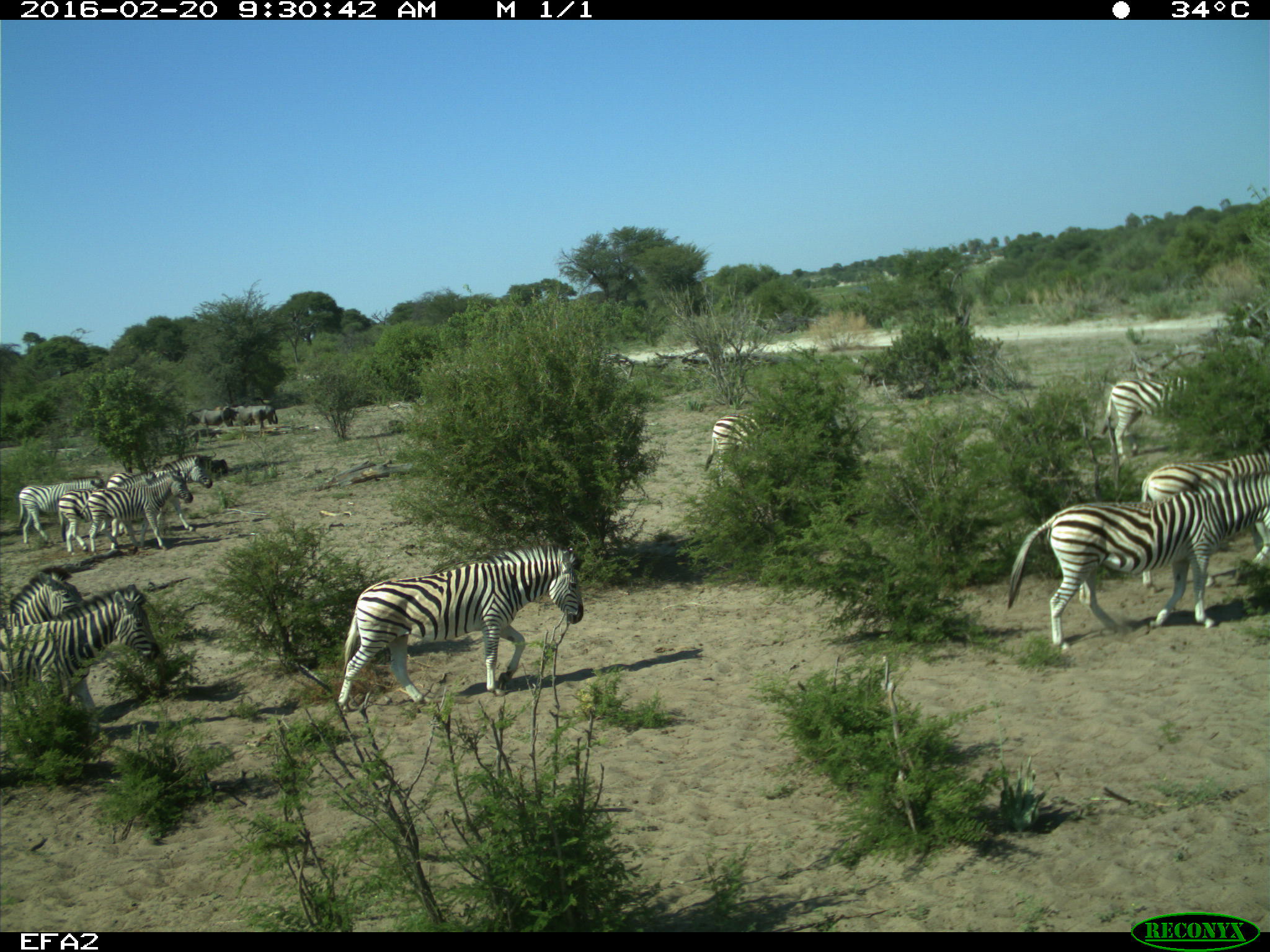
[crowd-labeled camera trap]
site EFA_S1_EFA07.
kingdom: Animalia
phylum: Chordata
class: Mammalia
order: Perissodactyla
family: Equidae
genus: Equus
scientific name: Equus quagga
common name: plains zebra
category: zebraplains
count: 11-50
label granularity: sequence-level